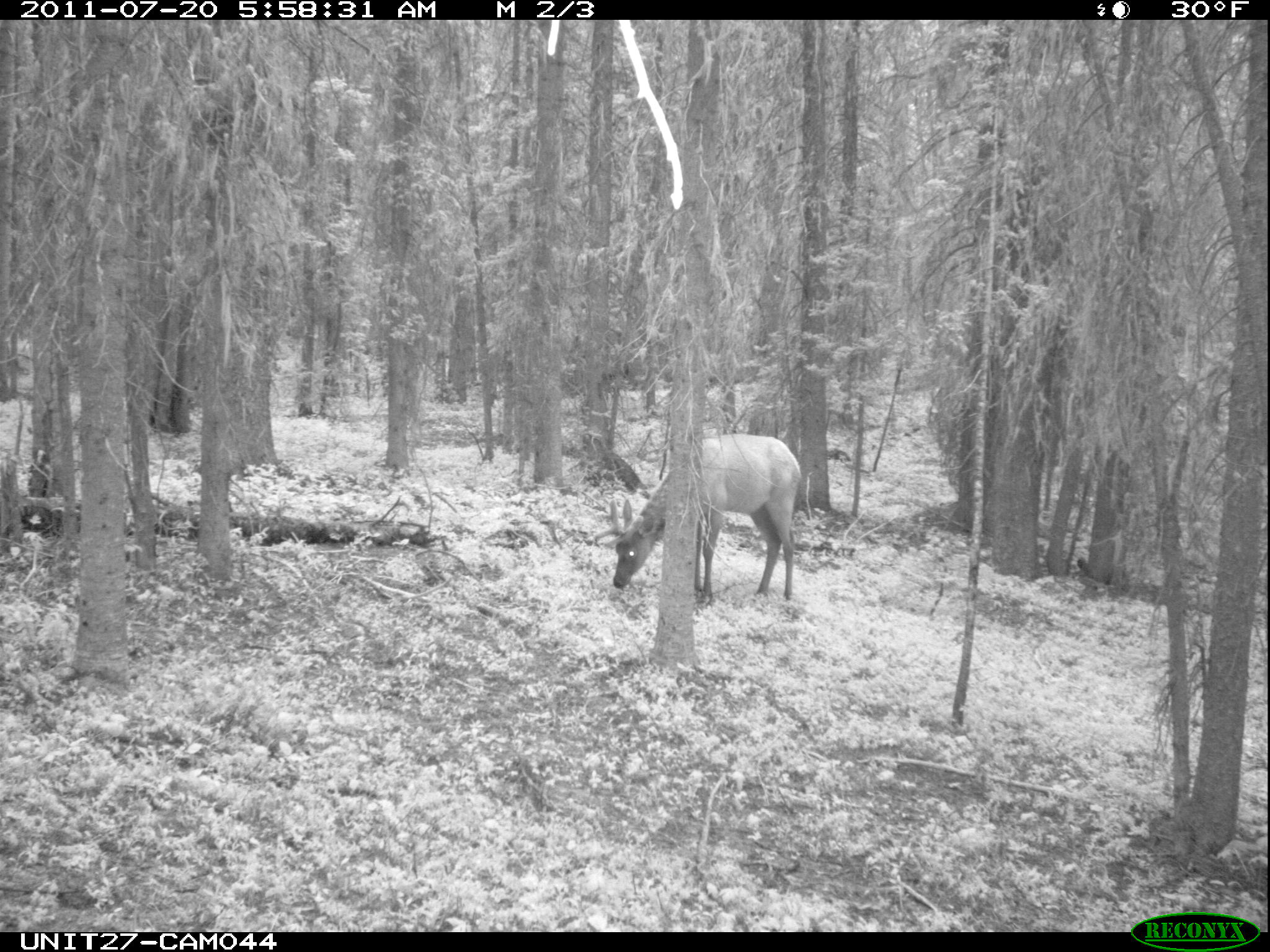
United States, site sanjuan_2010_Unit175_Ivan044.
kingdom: Animalia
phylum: Chordata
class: Mammalia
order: Artiodactyla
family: Cervidae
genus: Cervus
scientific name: Cervus elaphus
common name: red deer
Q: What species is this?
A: Cervus elaphus (red deer).